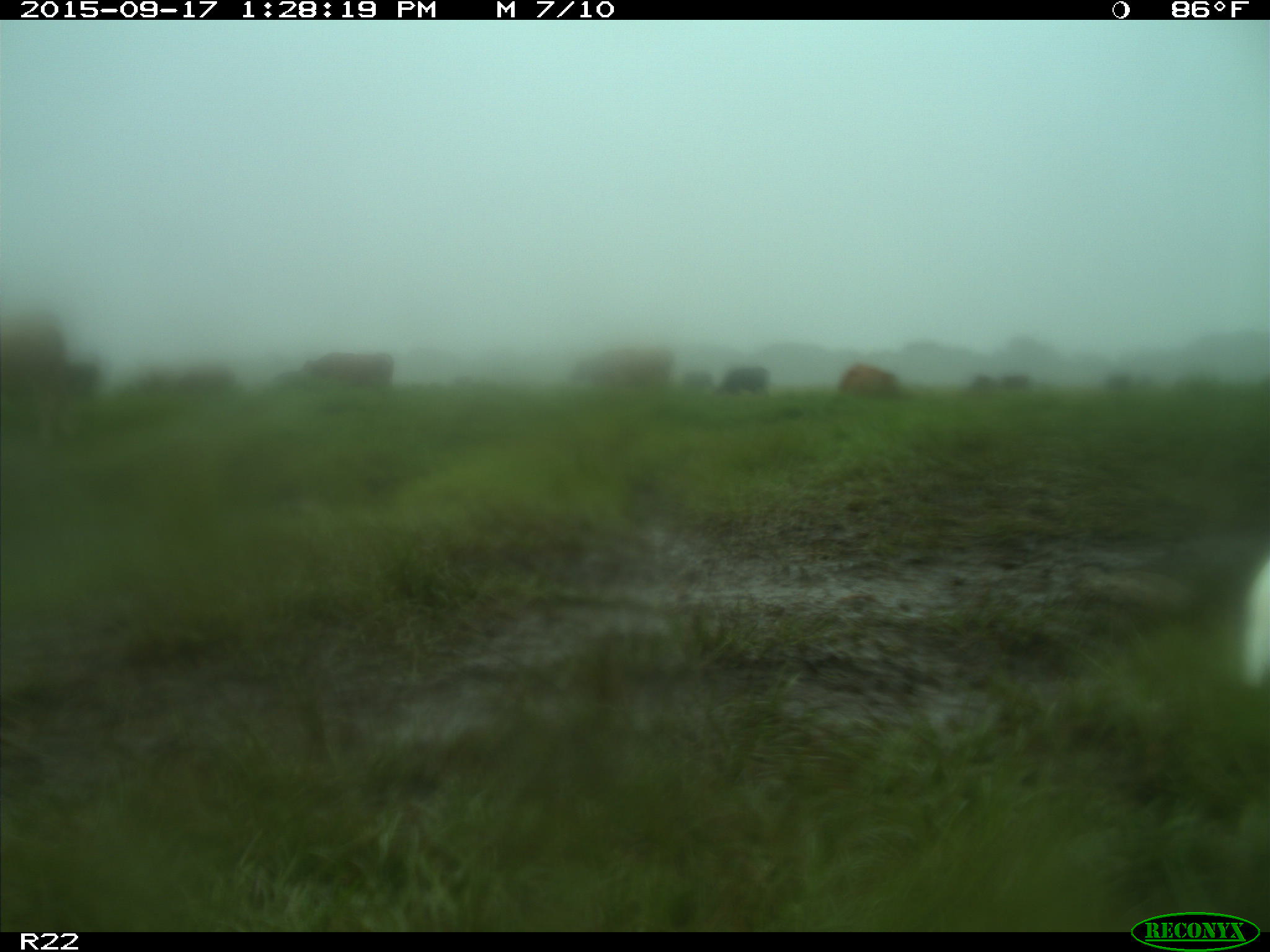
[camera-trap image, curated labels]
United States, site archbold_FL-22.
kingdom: Animalia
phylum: Chordata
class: Mammalia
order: Artiodactyla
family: Bovidae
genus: Bos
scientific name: Bos taurus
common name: domestic cow